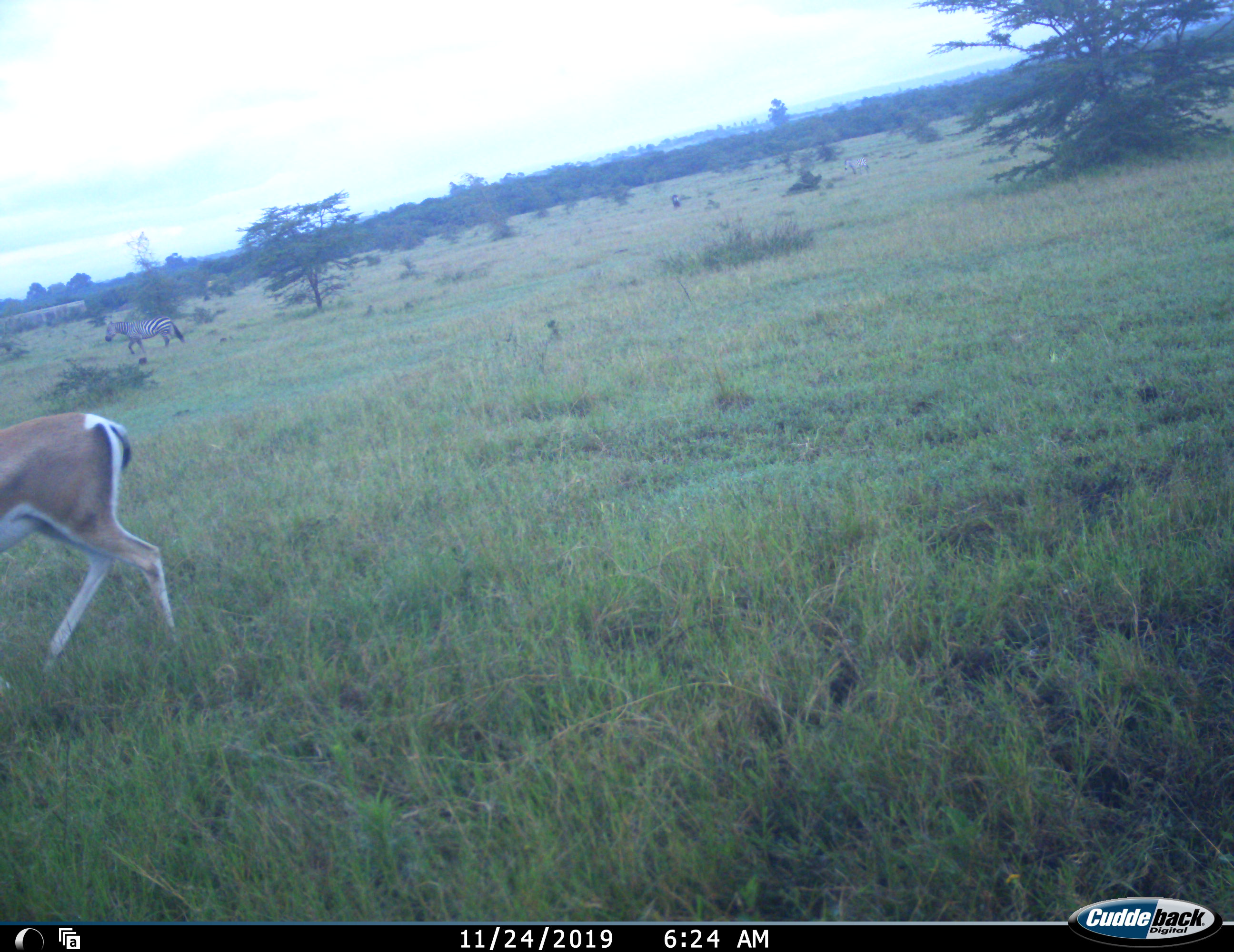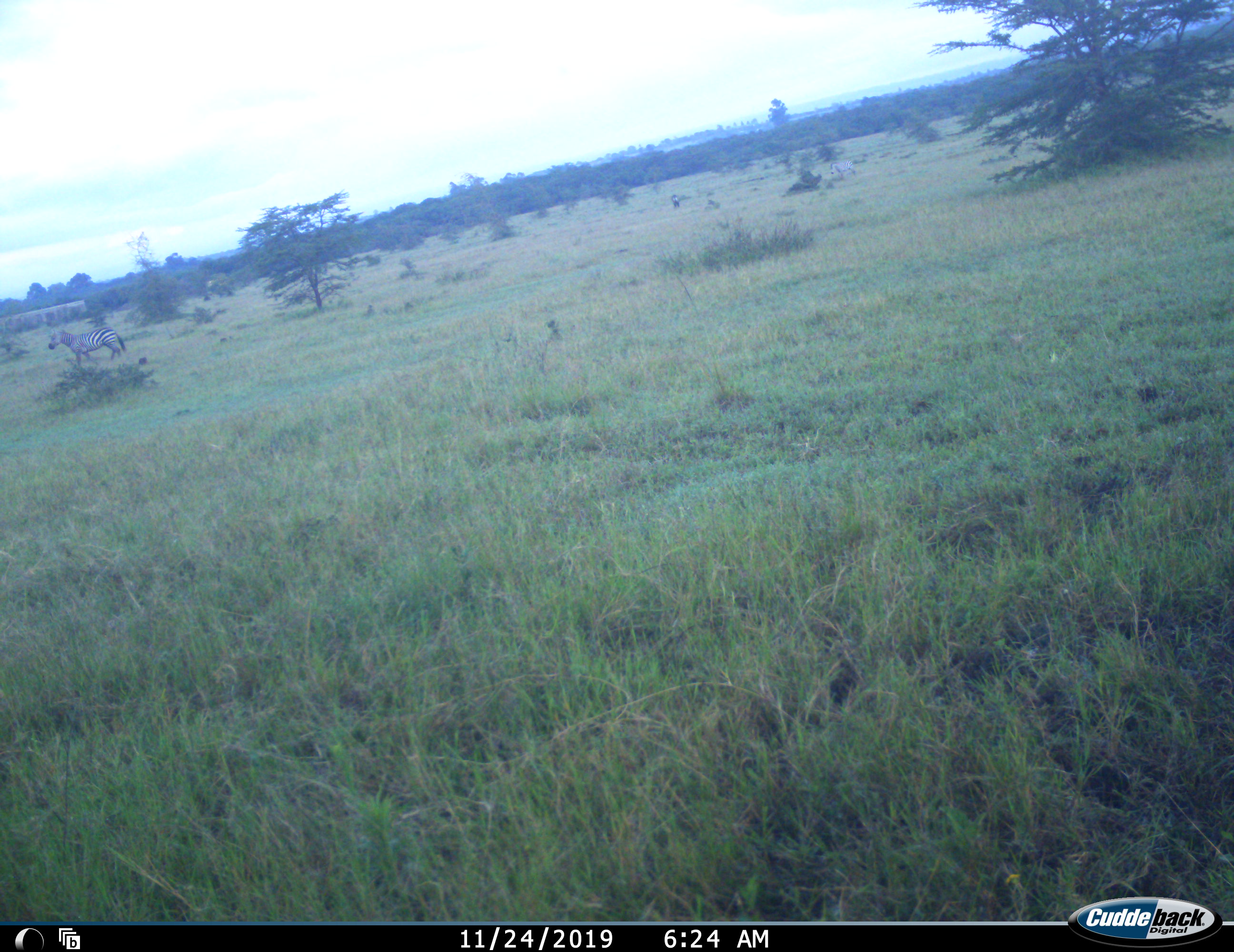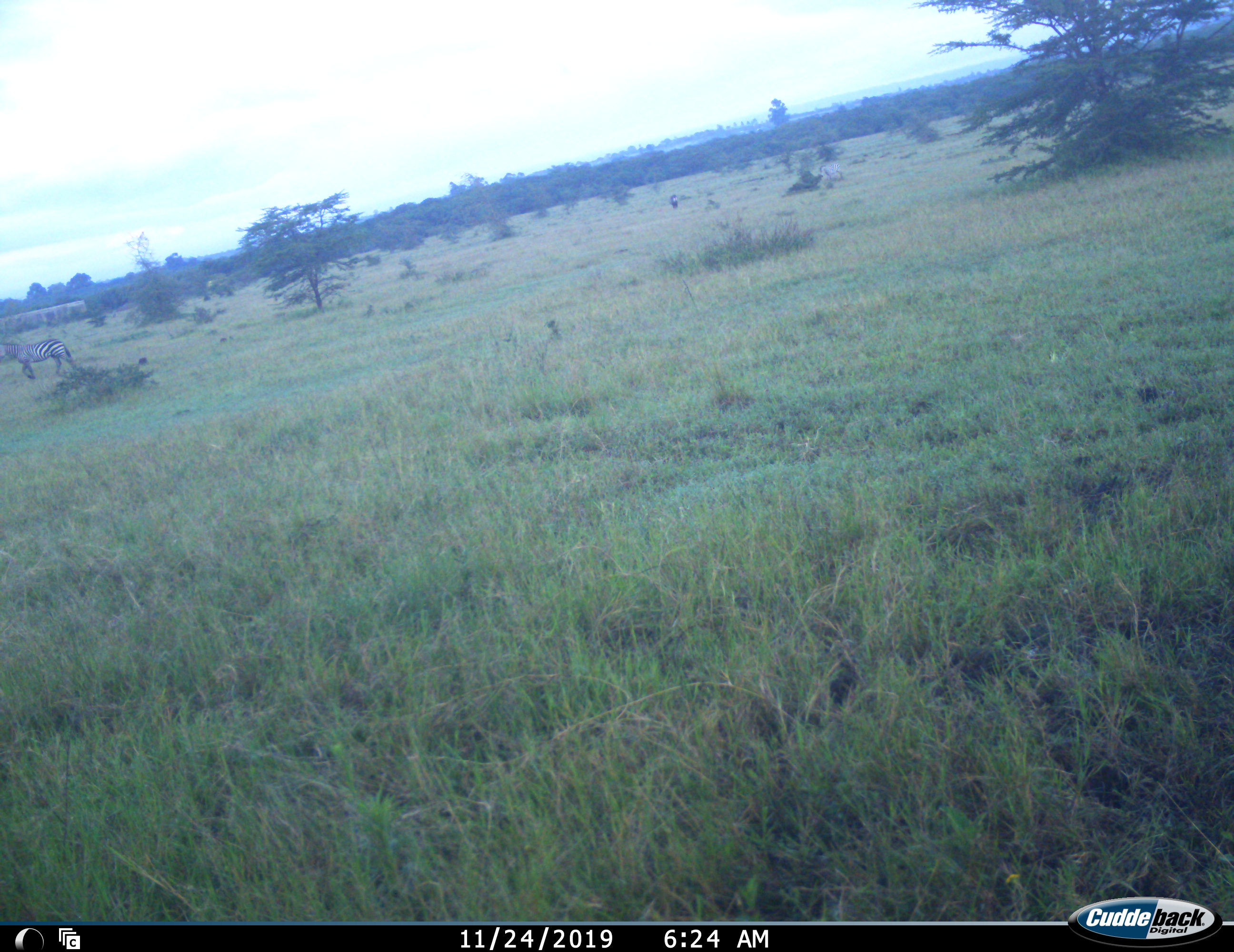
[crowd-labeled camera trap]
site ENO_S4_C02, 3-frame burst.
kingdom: Animalia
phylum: Chordata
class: Mammalia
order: Artiodactyla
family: Bovidae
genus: Nanger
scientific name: Nanger granti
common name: grant's gazelle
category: gazellegrants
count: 1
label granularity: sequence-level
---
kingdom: Animalia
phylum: Chordata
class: Mammalia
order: Perissodactyla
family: Equidae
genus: Equus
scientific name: Equus quagga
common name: plains zebra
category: zebraplains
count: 1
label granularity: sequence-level